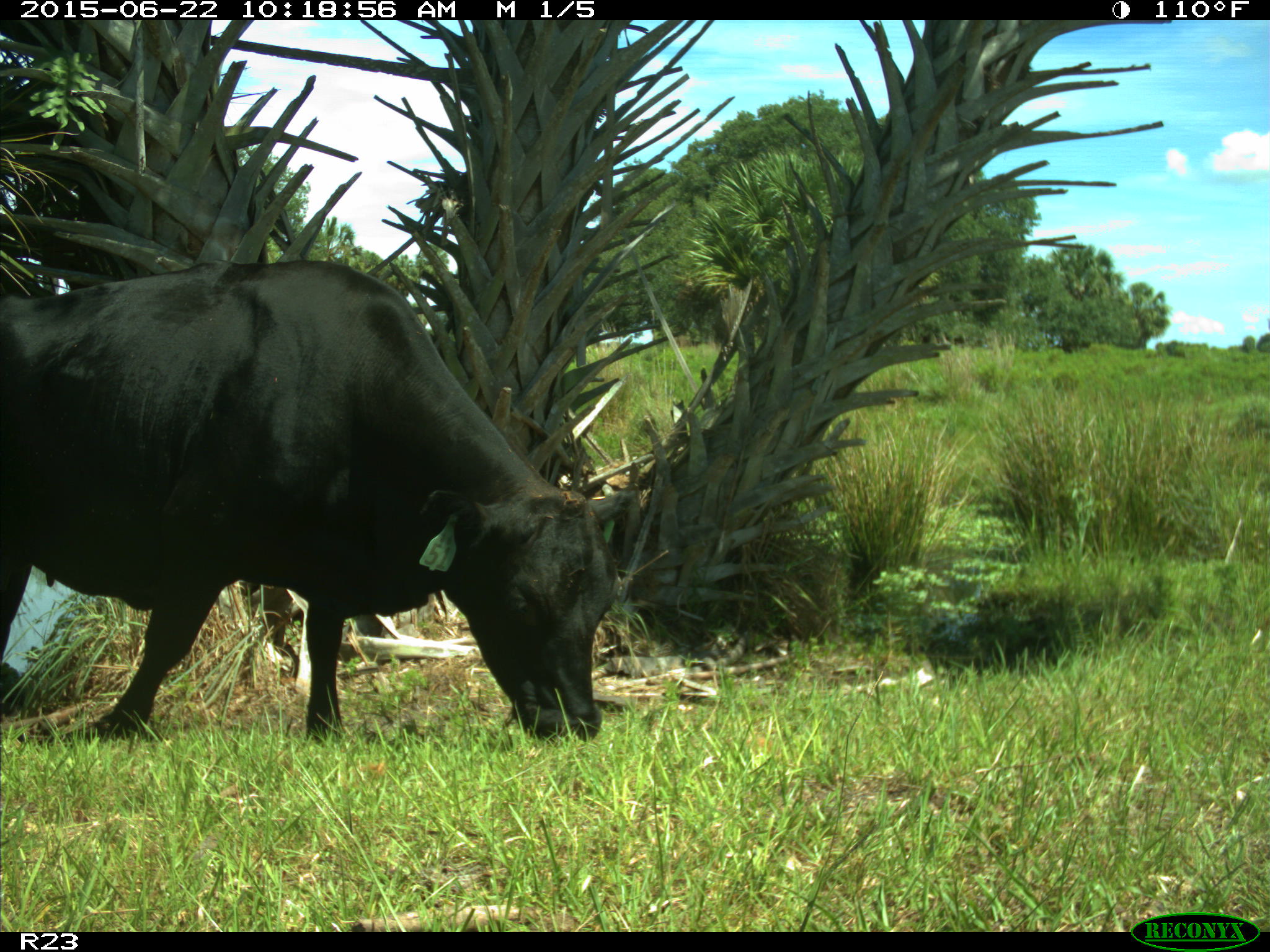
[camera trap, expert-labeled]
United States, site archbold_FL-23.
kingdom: Animalia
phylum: Chordata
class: Mammalia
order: Artiodactyla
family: Bovidae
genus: Bos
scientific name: Bos taurus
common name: domestic cow